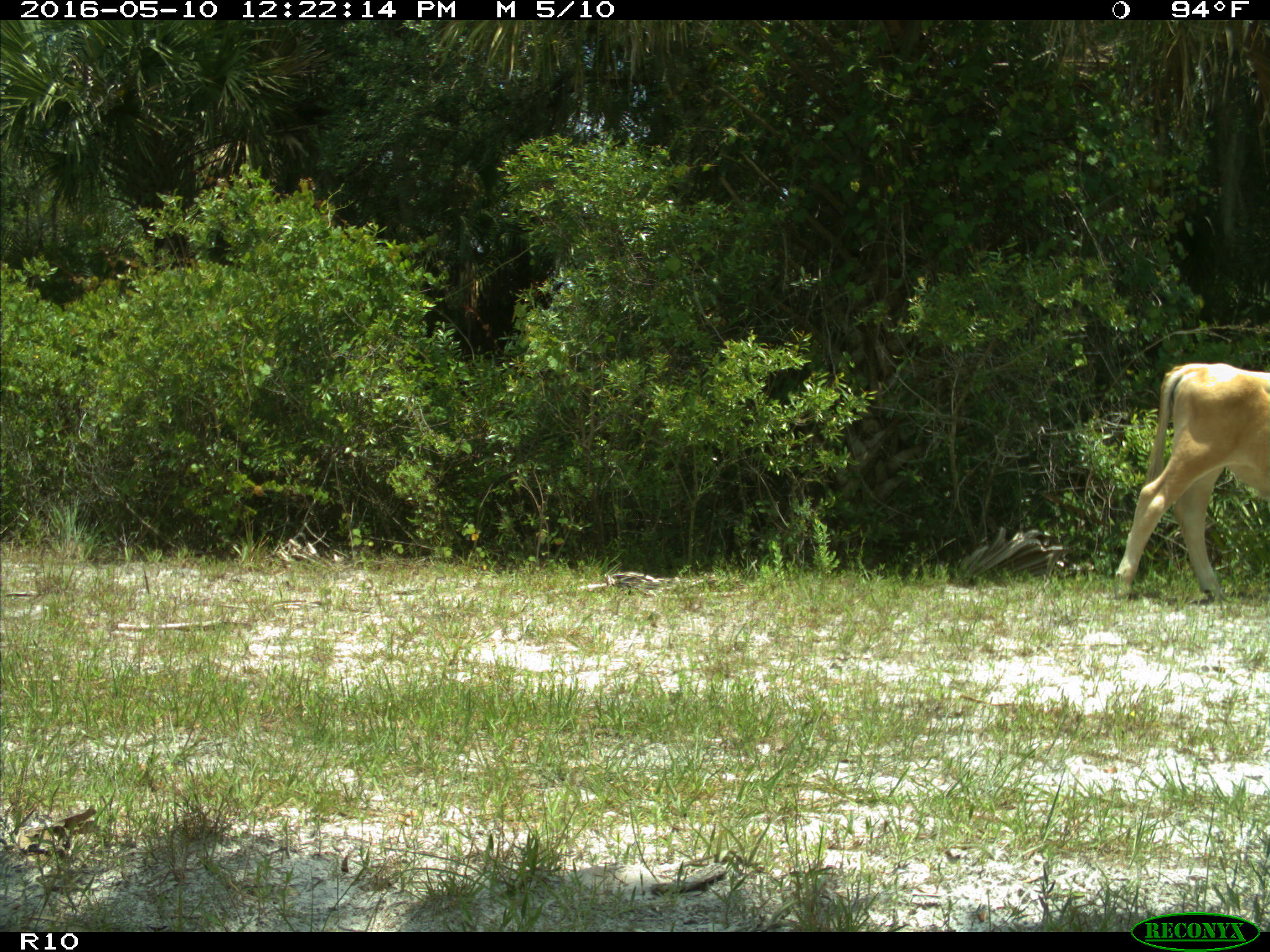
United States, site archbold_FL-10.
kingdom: Animalia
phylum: Chordata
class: Mammalia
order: Artiodactyla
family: Bovidae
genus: Bos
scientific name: Bos taurus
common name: domestic cow